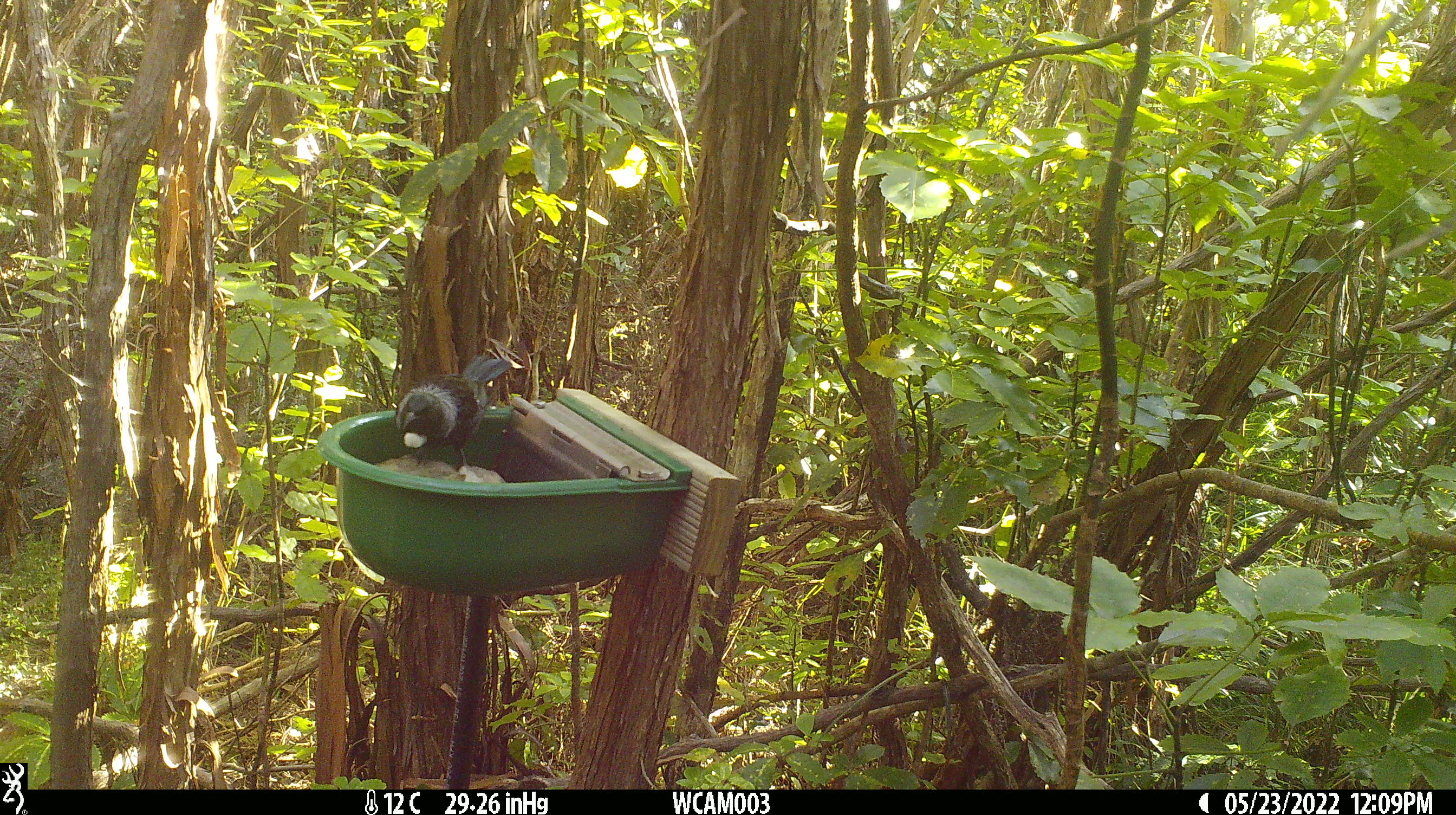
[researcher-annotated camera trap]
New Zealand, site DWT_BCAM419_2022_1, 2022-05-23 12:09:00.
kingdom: Animalia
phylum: Chordata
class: Aves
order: Passeriformes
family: Meliphagidae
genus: Prosthemadera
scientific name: Prosthemadera novaeseelandiae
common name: tui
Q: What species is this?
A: Tui (Prosthemadera novaeseelandiae).